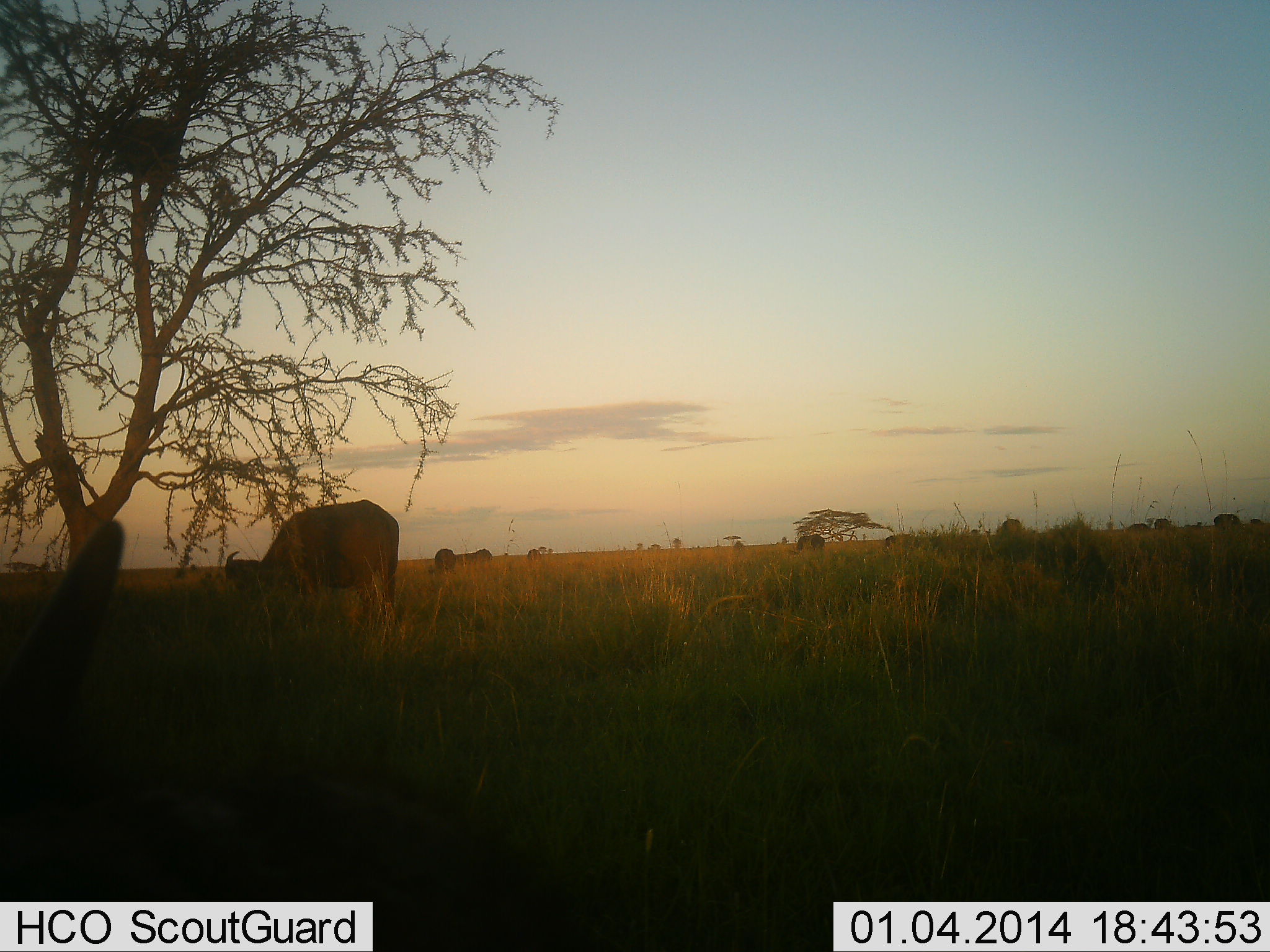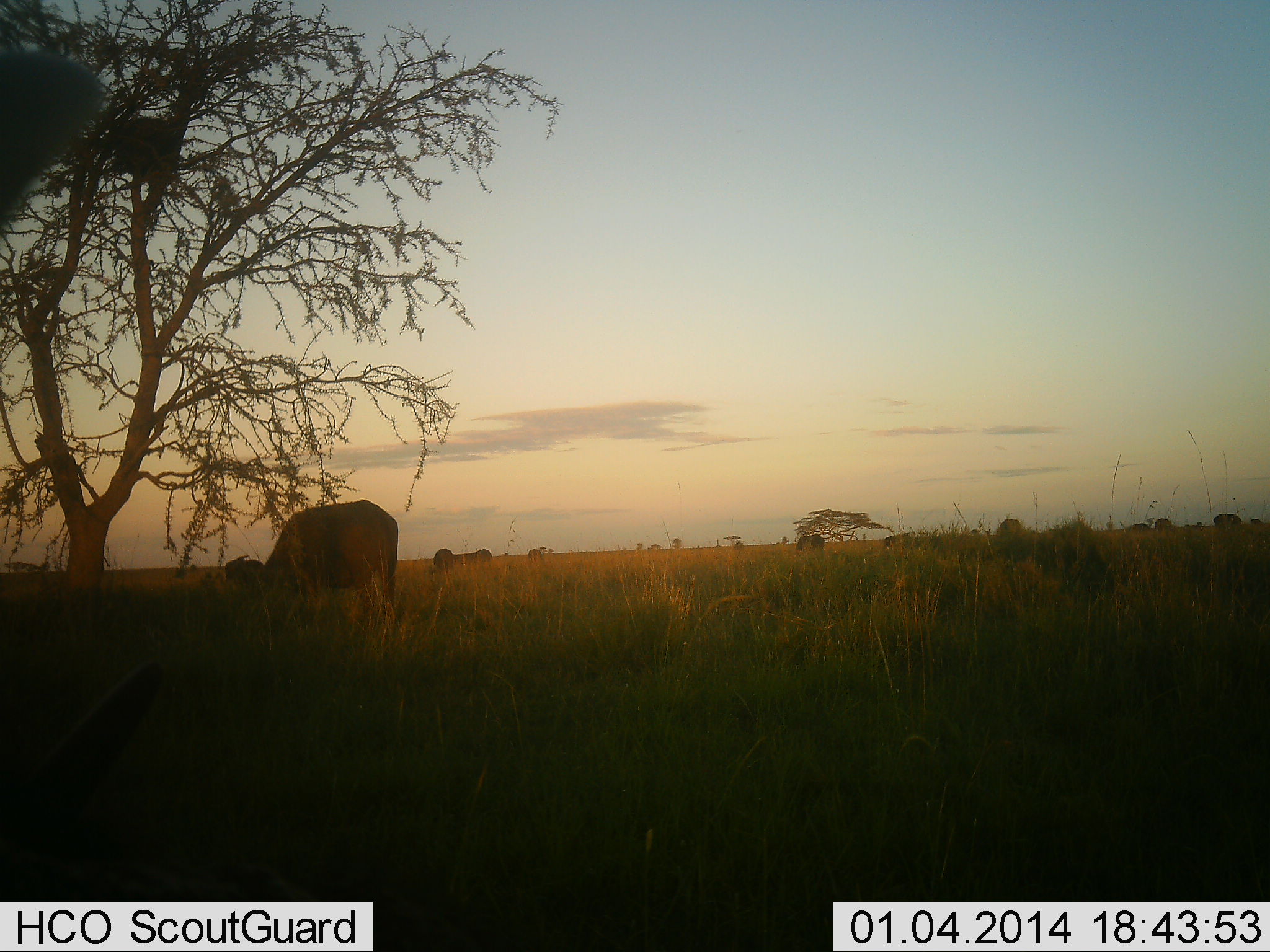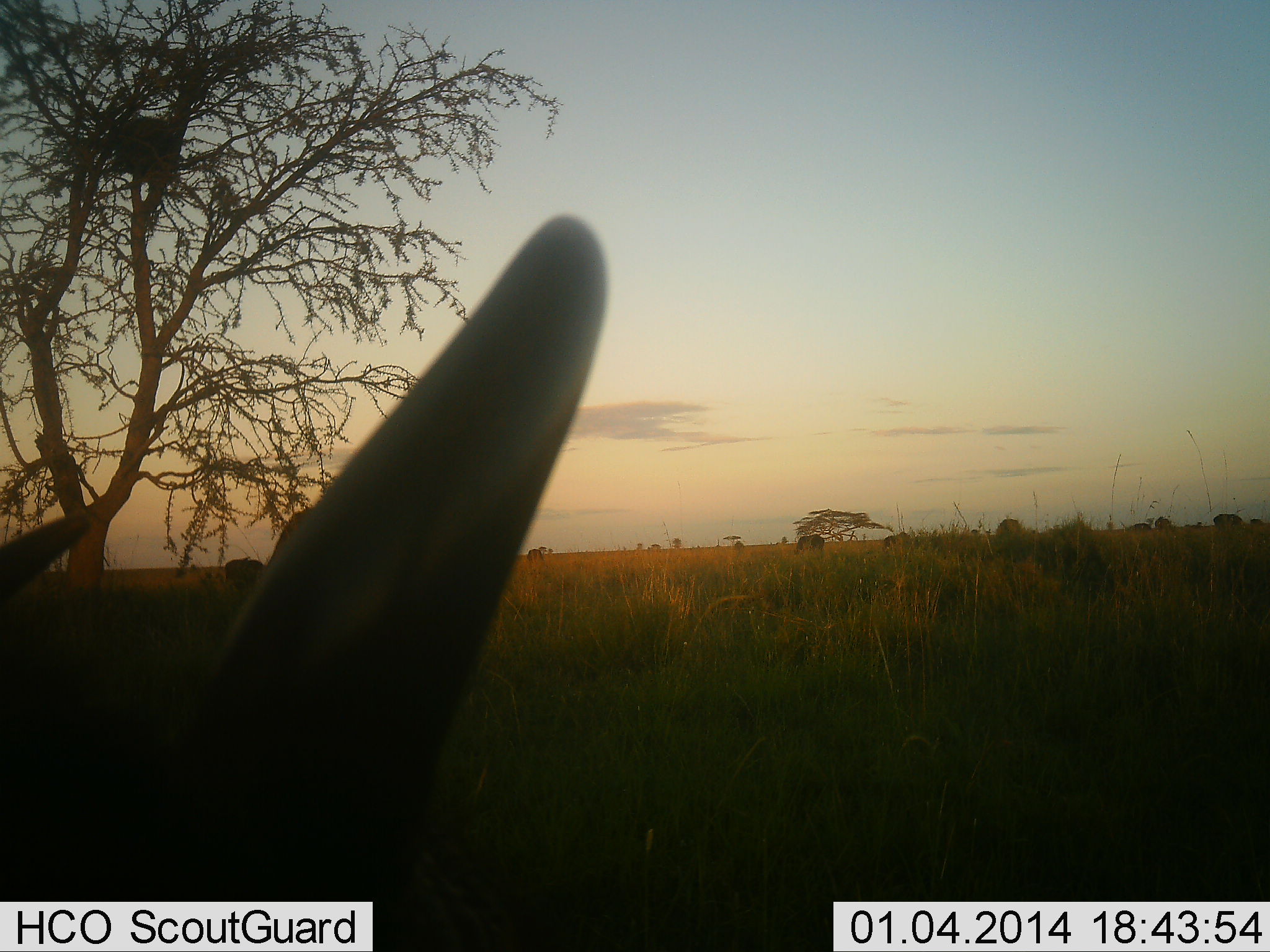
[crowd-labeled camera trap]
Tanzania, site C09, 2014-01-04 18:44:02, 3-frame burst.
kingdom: Animalia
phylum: Chordata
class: Mammalia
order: Artiodactyla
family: Bovidae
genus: Syncerus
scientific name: Syncerus caffer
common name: cape buffalo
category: buffalo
Buffalo (cape buffalo) (Syncerus caffer), count 2. Behavior (volunteer vote fractions): standing 70%, resting 10%, moving 0%, interacting 0%. Young present (vote fraction): 0%. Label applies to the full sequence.